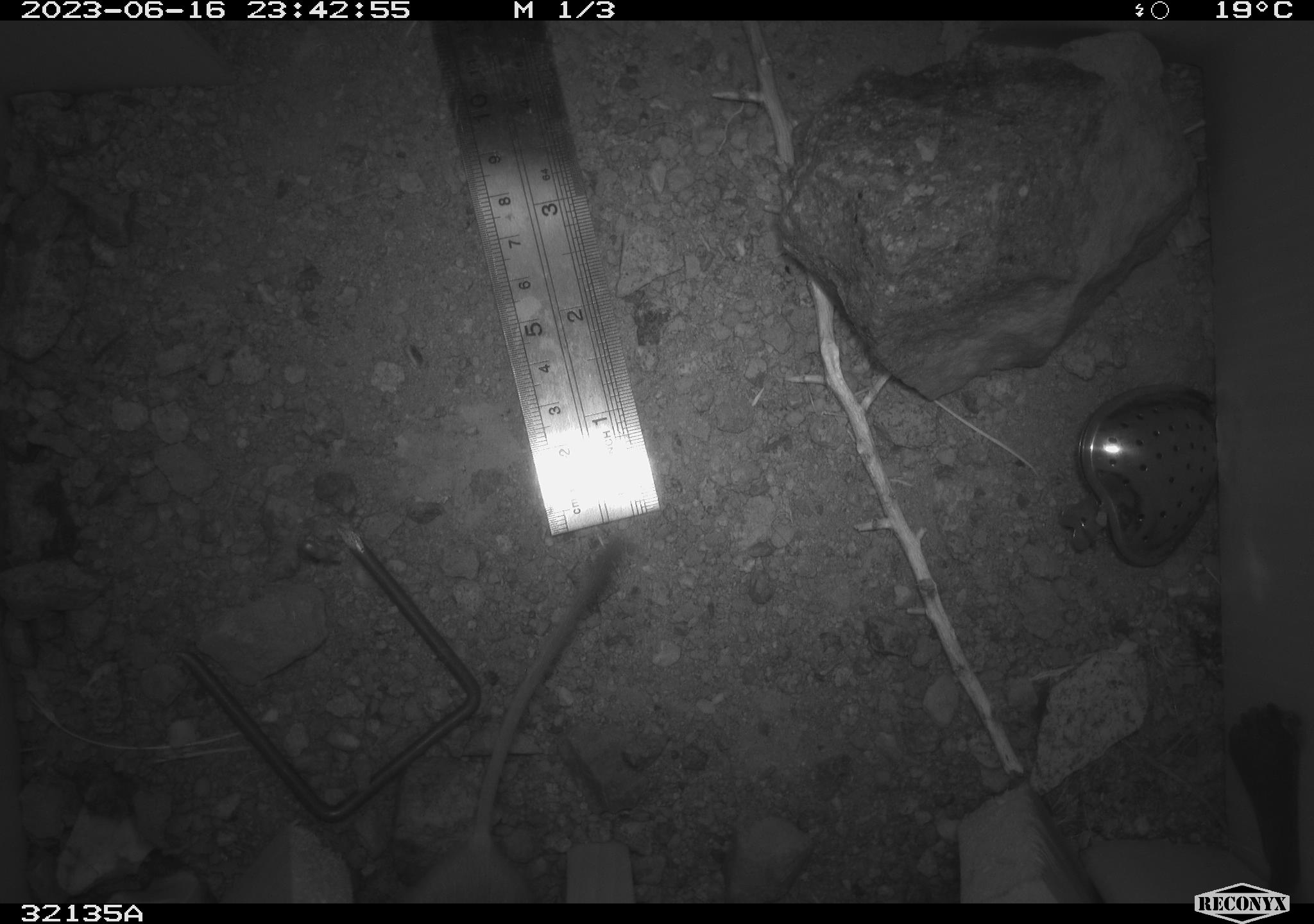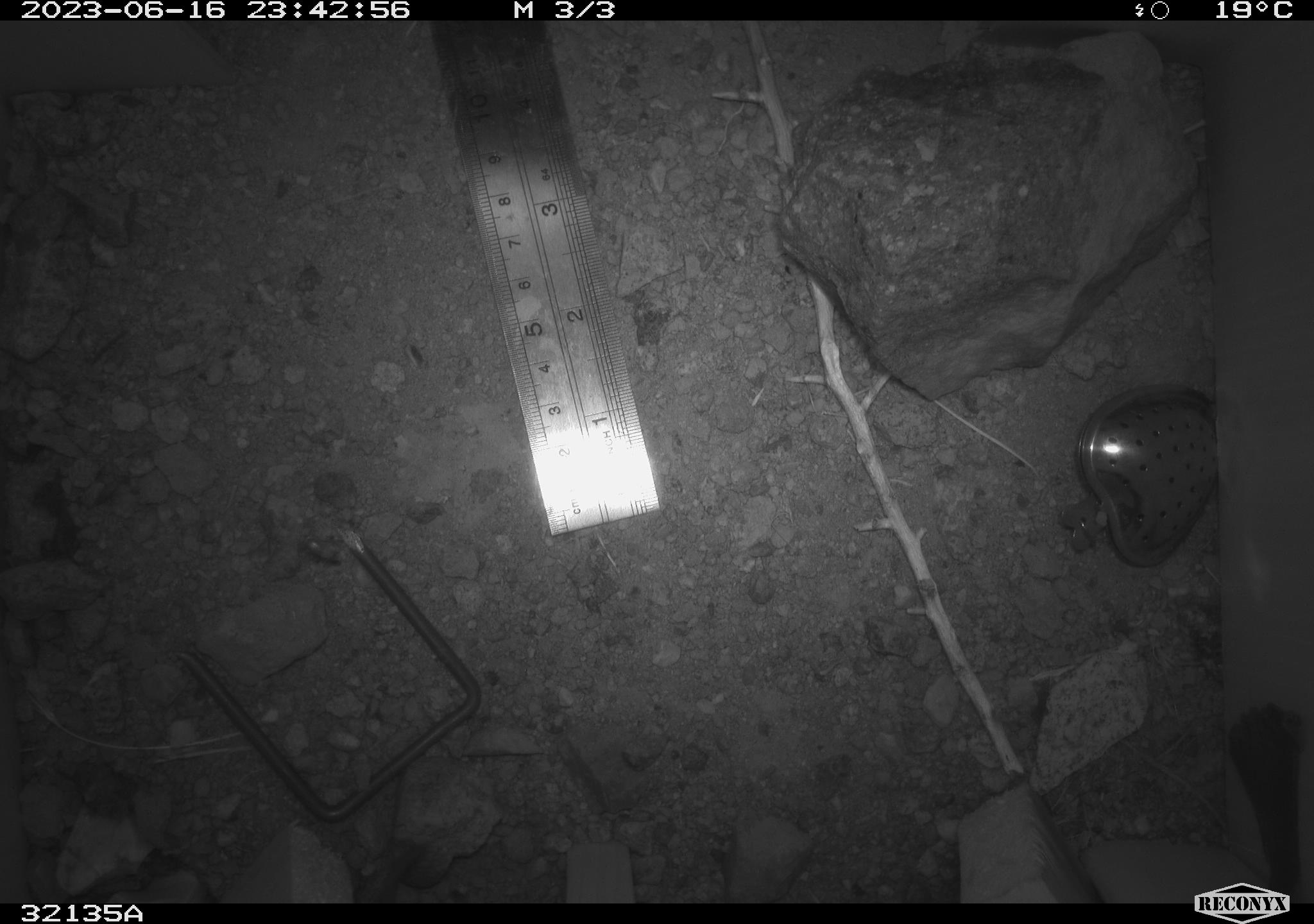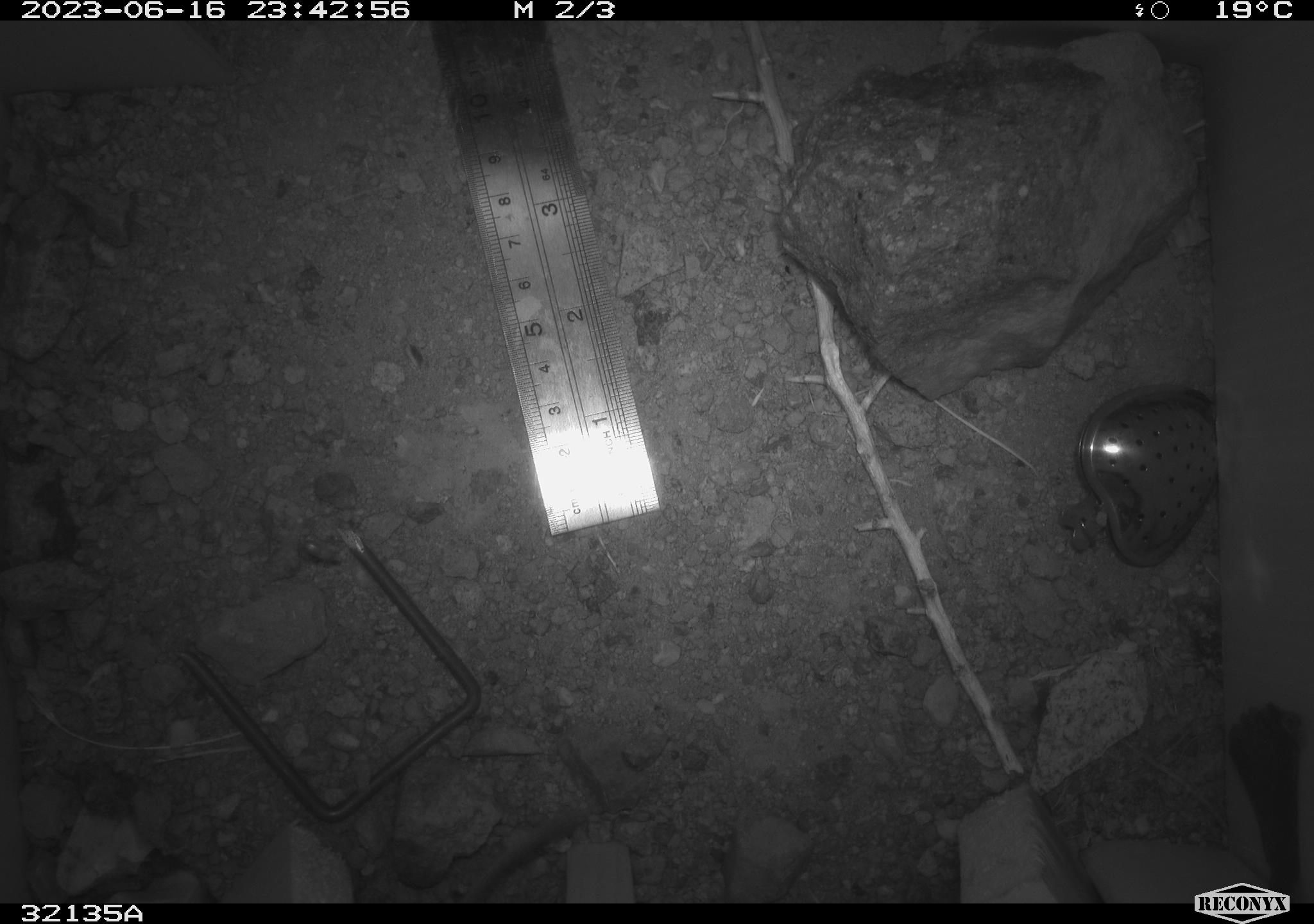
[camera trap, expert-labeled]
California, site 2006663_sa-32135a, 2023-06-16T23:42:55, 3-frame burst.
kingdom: Animalia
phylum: Chordata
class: Mammalia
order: Rodentia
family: Heteromyidae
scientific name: Heteromyidae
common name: kangaroo rats and pocket mice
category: heteromyidae family